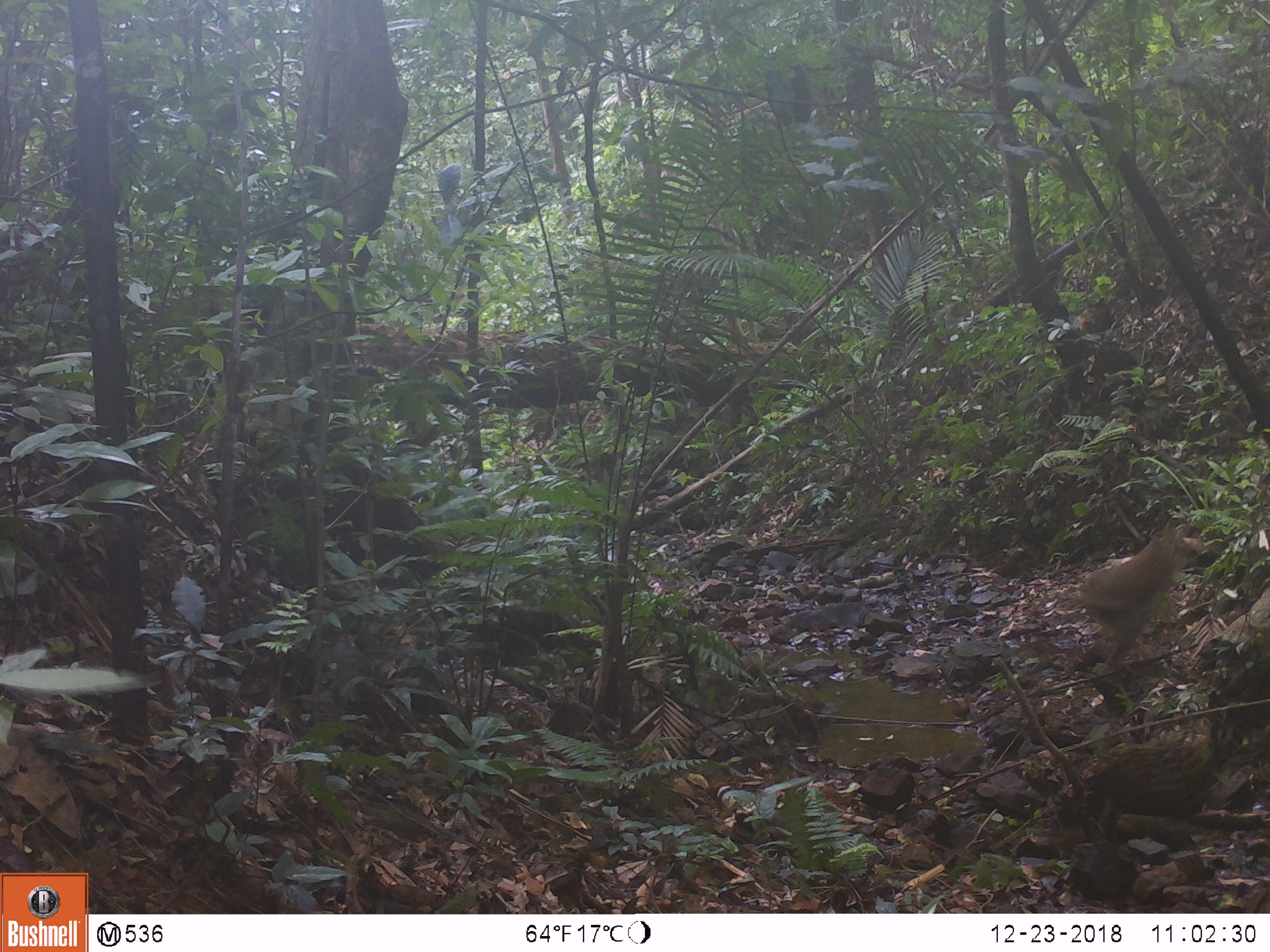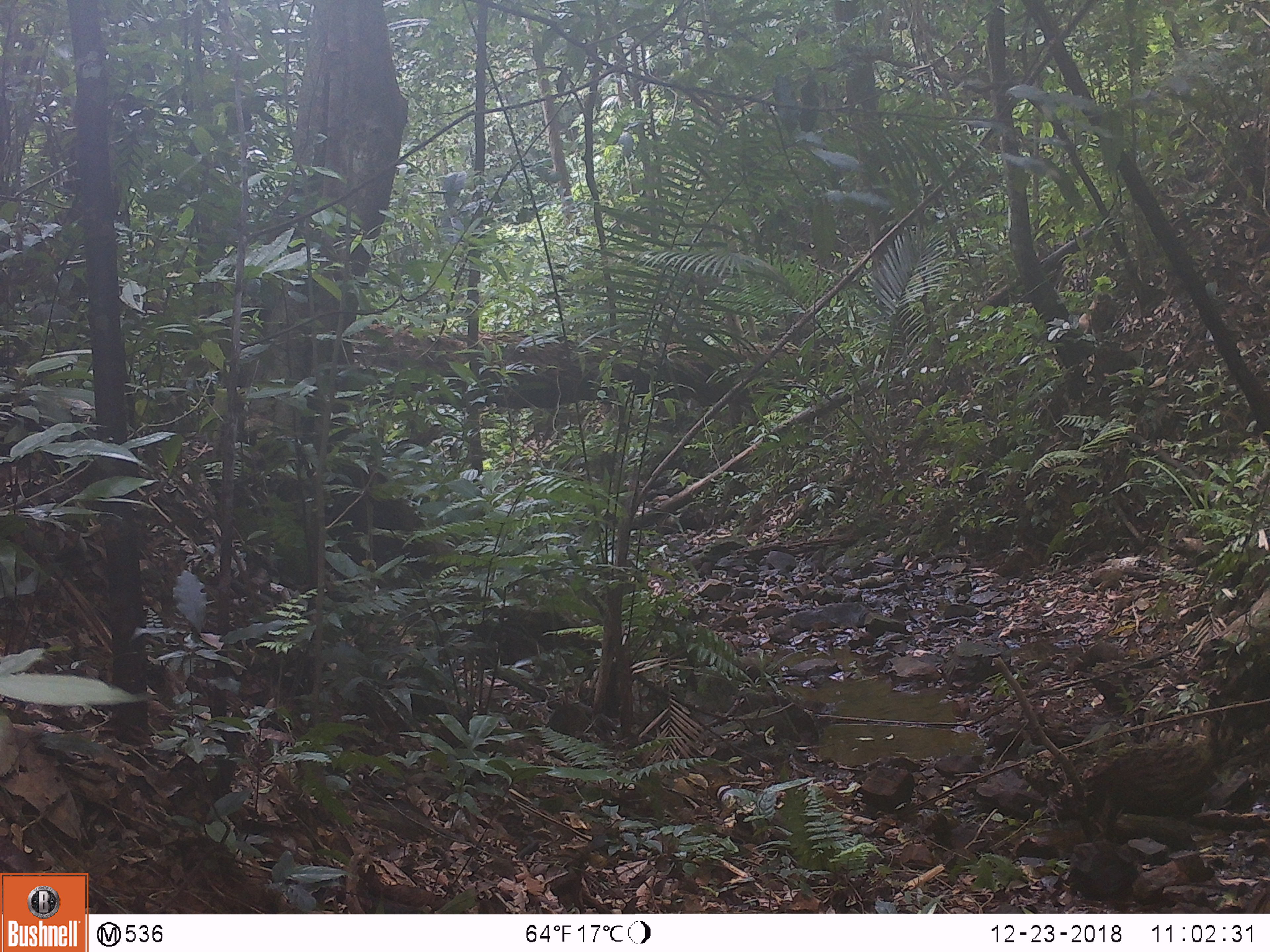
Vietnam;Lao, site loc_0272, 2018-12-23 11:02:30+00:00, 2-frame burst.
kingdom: Animalia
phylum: Chordata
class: Mammalia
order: Primates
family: Cercopithecidae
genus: Macaca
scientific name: Macaca nemestrina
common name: pig-tailed macaque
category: pig tailed macaque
Pig tailed macaque (pig-tailed macaque) (Macaca nemestrina). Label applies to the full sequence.